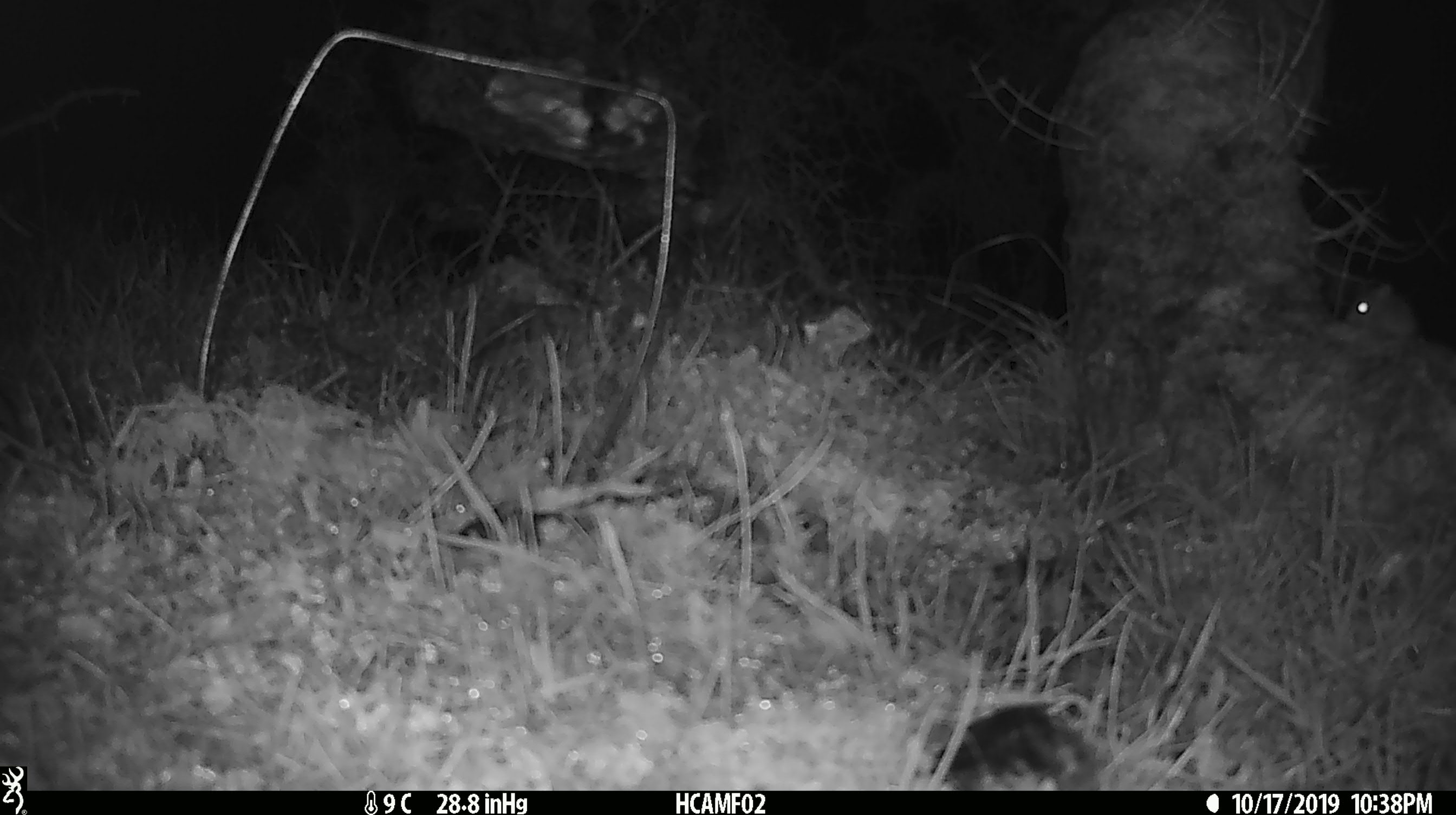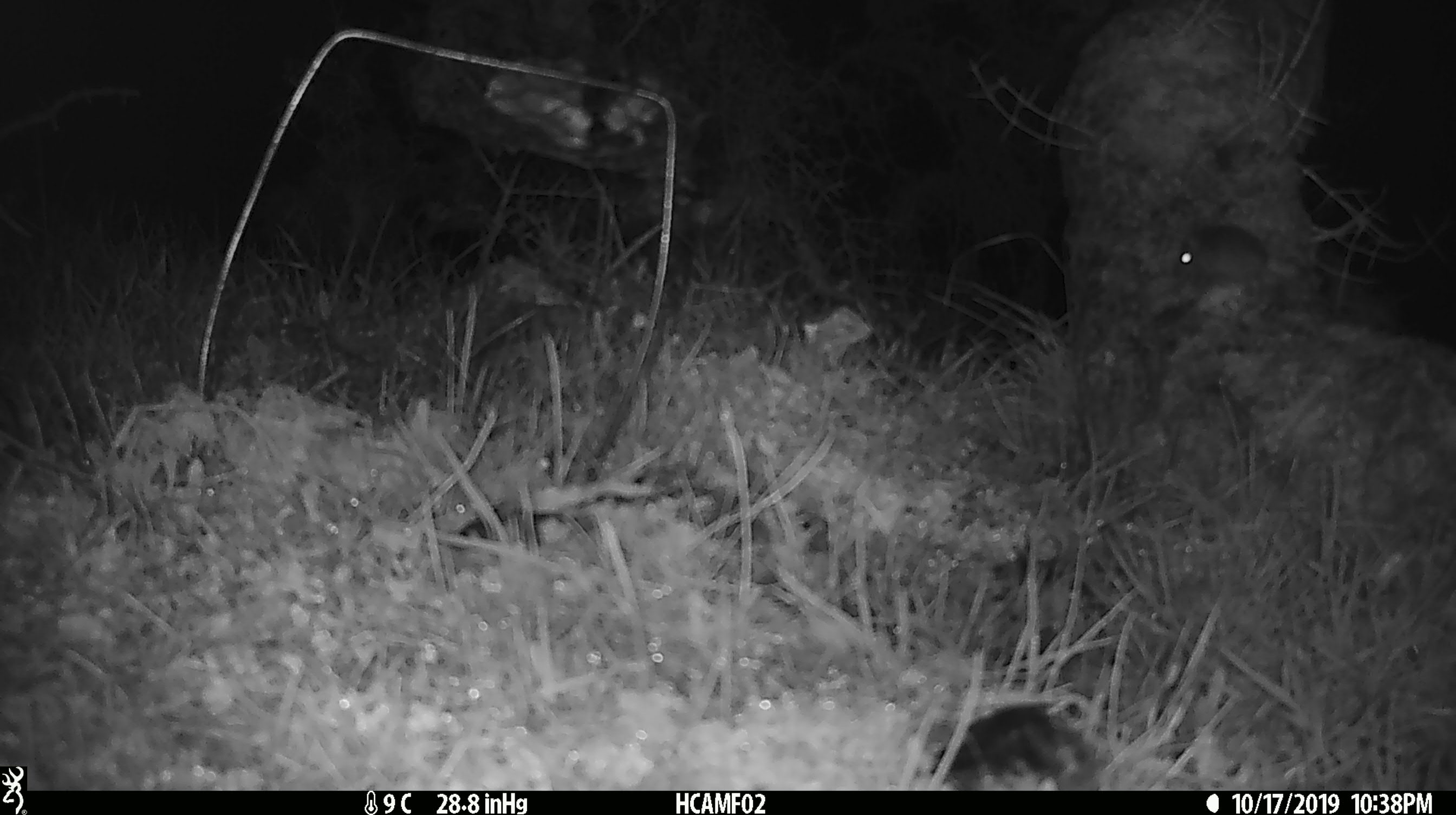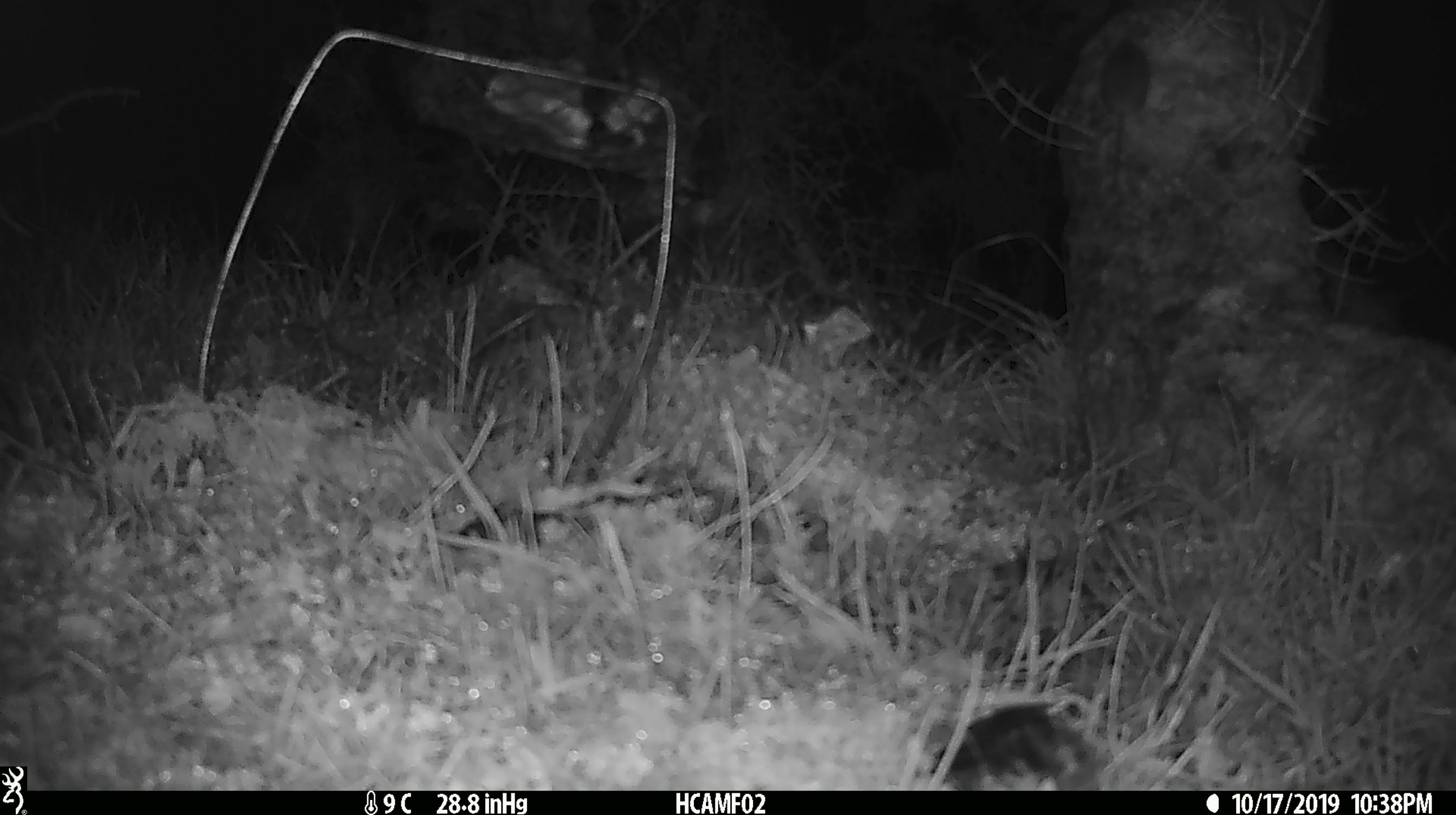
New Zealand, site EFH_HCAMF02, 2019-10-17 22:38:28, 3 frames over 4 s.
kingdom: Animalia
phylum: Chordata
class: Mammalia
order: Rodentia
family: Muridae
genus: Mus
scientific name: Mus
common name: mouse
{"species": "mouse (Mus)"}